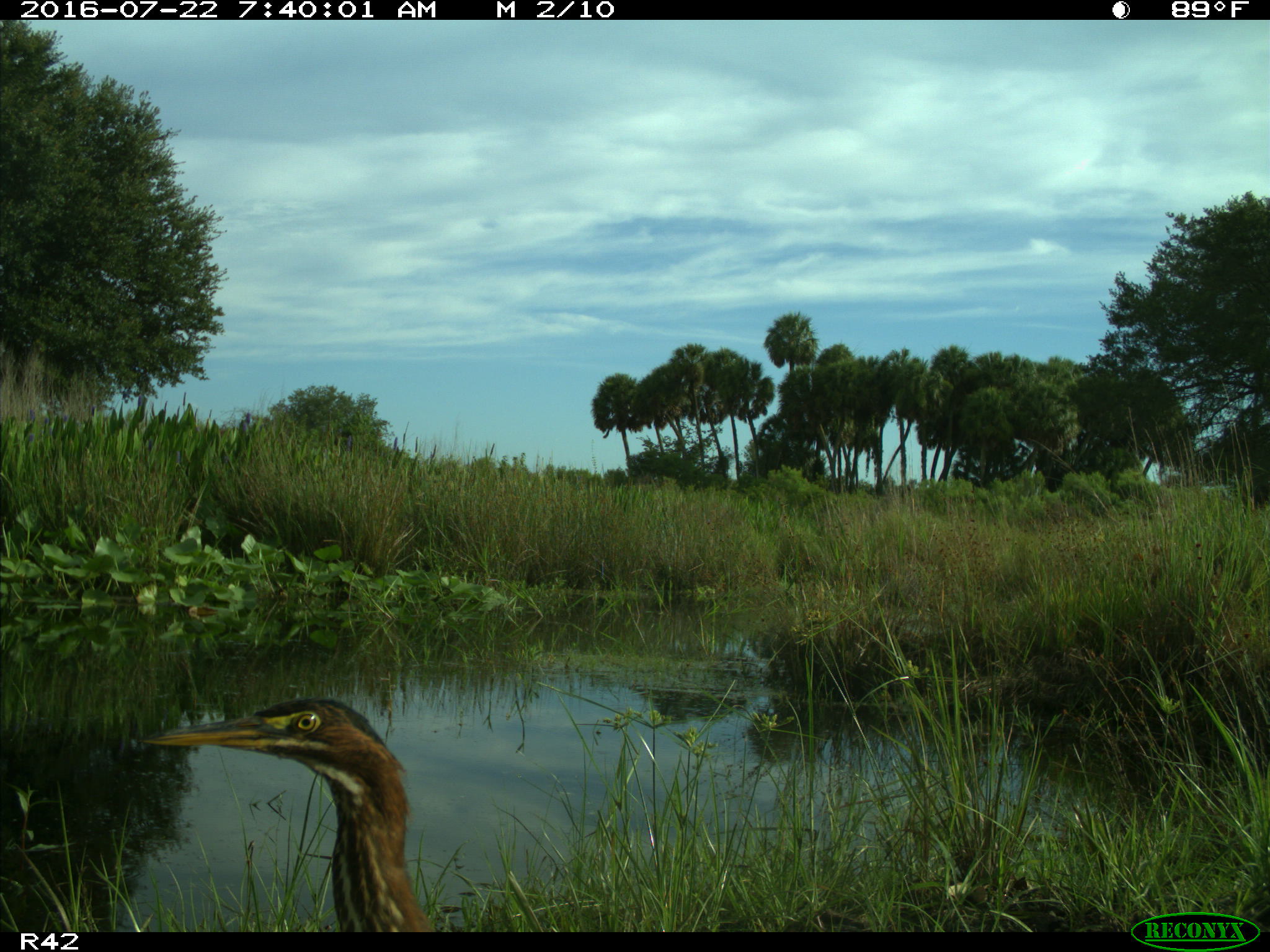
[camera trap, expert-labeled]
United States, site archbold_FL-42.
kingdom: Animalia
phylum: Chordata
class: Aves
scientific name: Aves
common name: birds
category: unidentified bird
Unidentified bird (birds) (Aves).